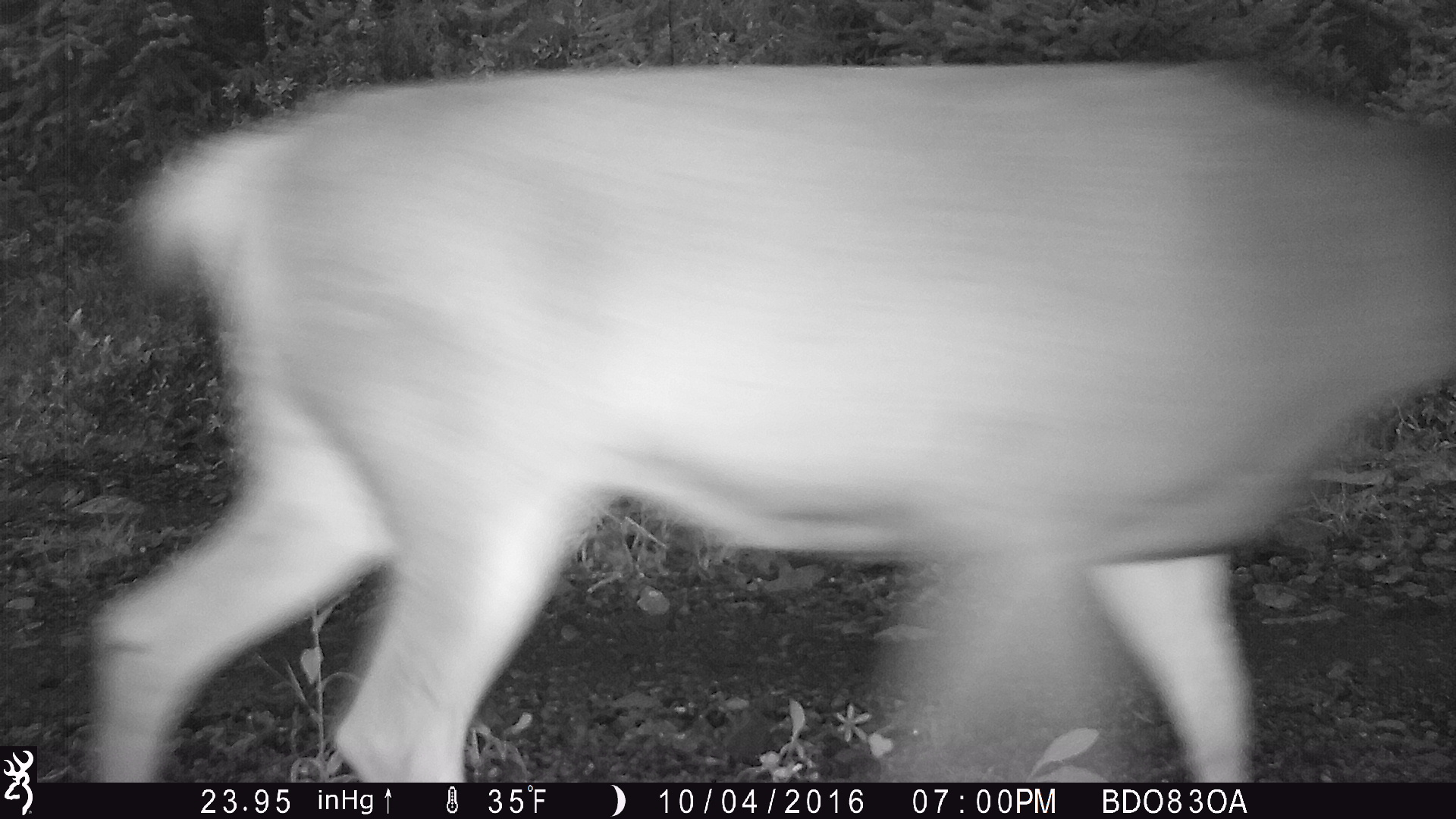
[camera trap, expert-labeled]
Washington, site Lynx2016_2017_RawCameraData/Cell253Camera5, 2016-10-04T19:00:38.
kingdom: Animalia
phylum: Chordata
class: Mammalia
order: Artiodactyla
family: Cervidae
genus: Odocoileus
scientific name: Odocoileus hemionus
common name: mule deer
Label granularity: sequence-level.